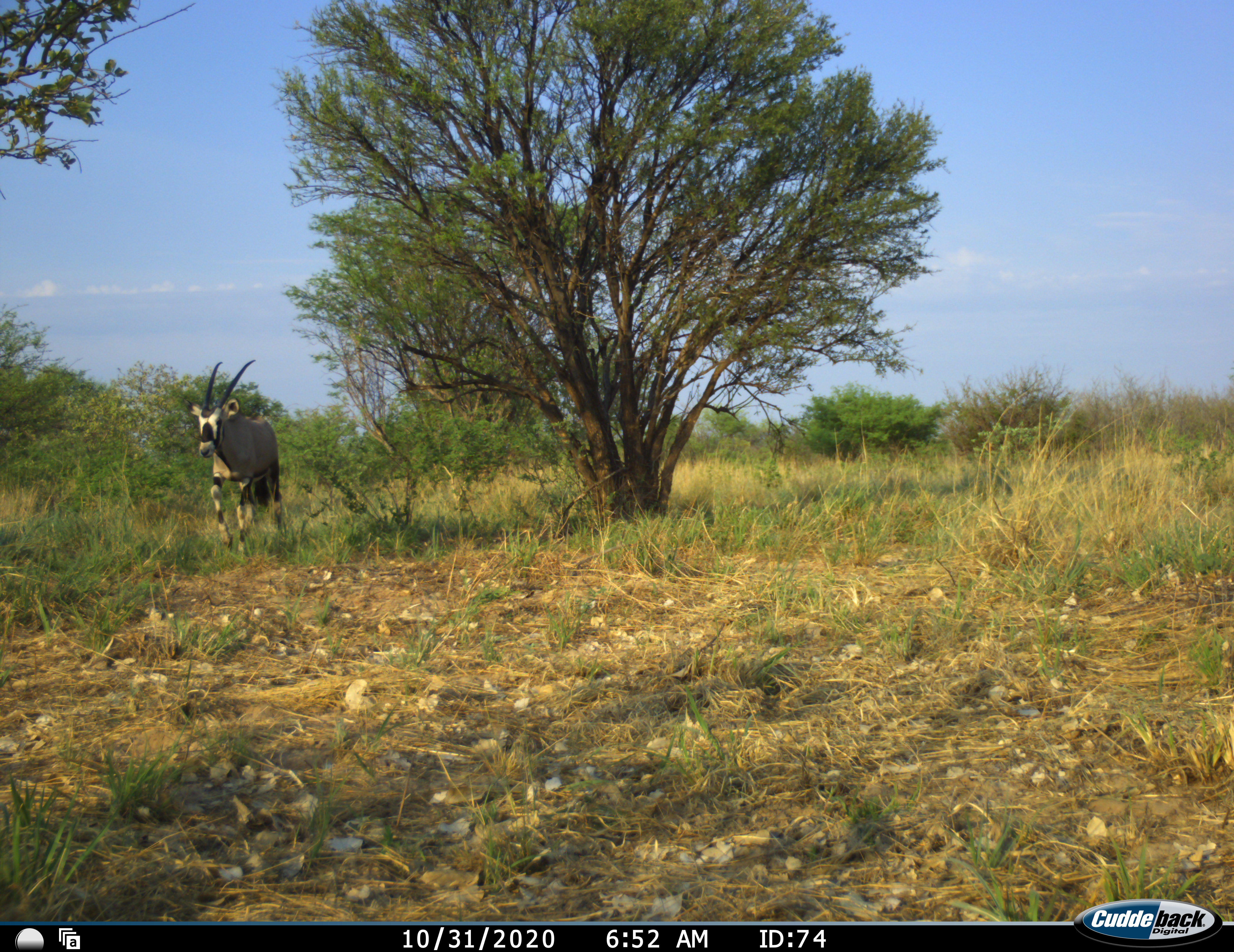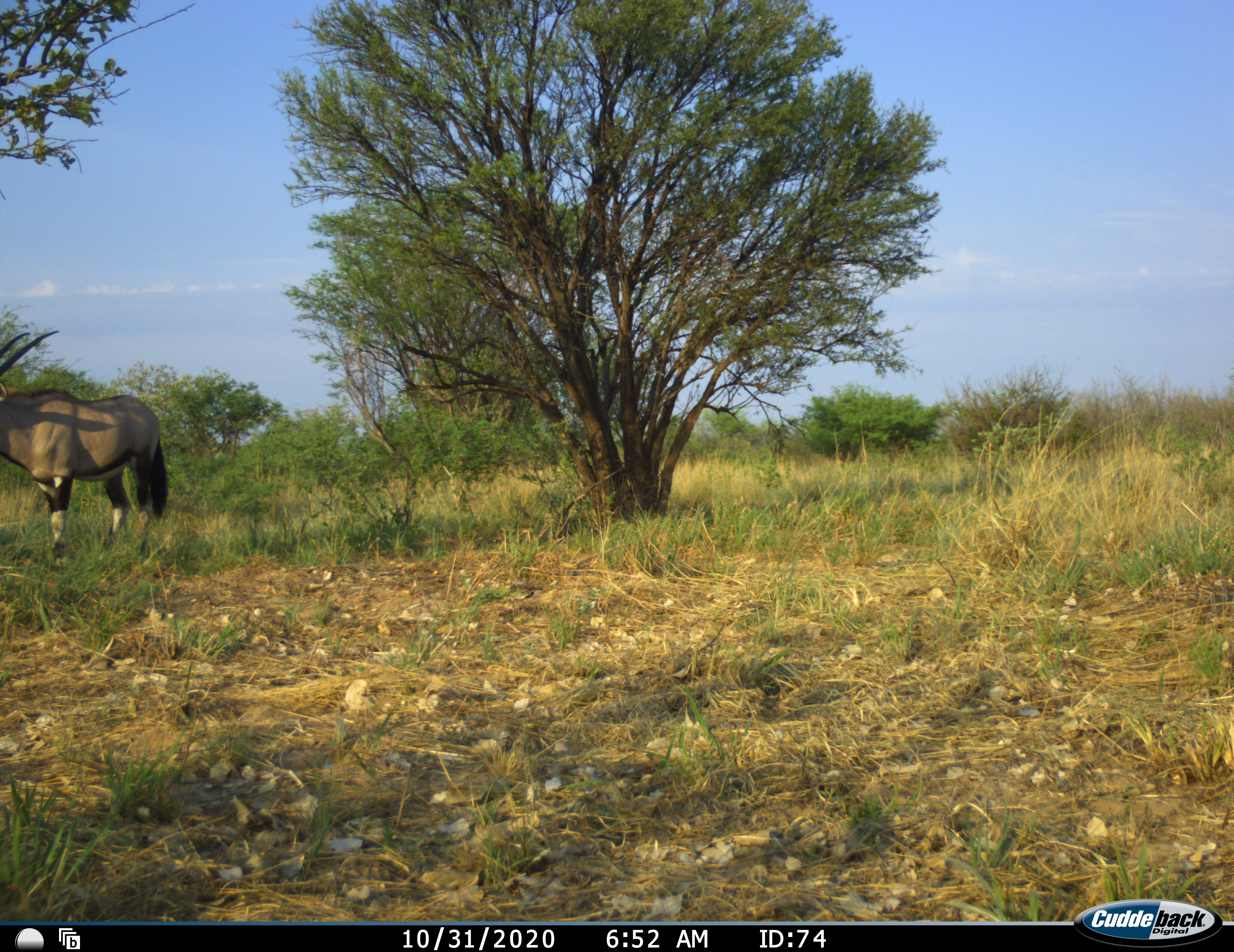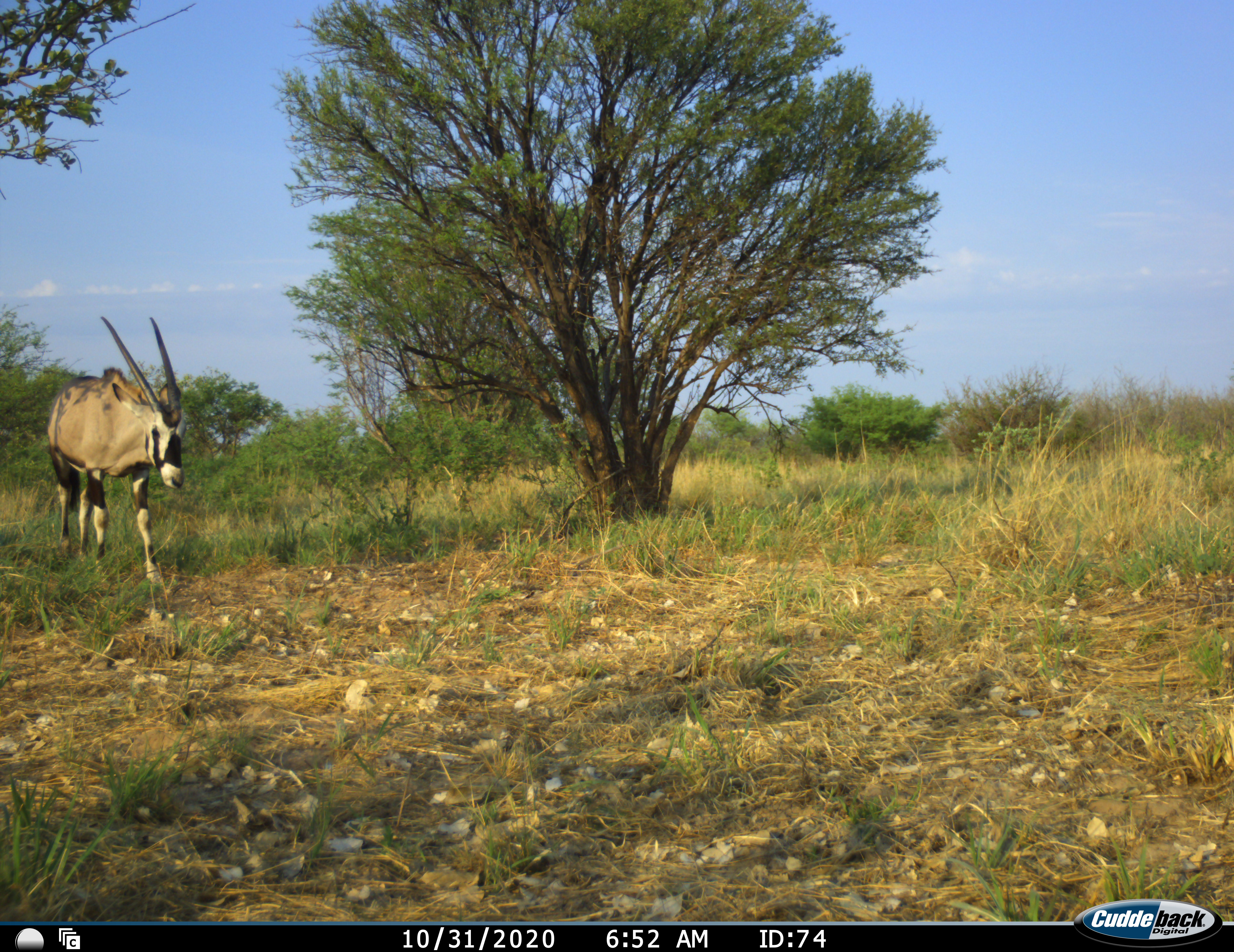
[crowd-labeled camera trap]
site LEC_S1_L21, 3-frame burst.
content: unidentified animal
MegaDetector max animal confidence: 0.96